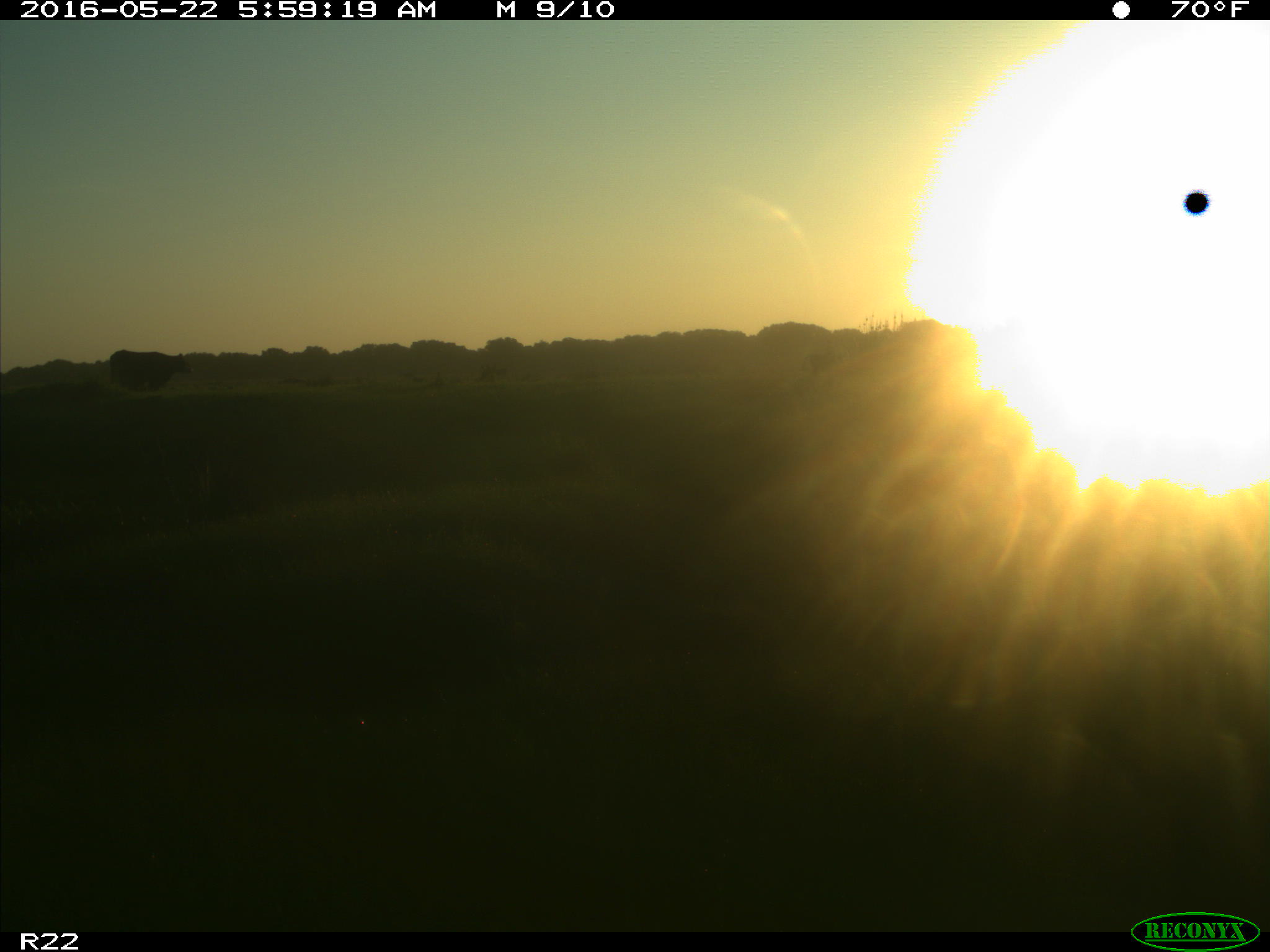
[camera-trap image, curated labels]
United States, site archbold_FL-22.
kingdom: Animalia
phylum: Chordata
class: Mammalia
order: Artiodactyla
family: Bovidae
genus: Bos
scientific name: Bos taurus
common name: domestic cow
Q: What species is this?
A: Bos taurus (domestic cow).